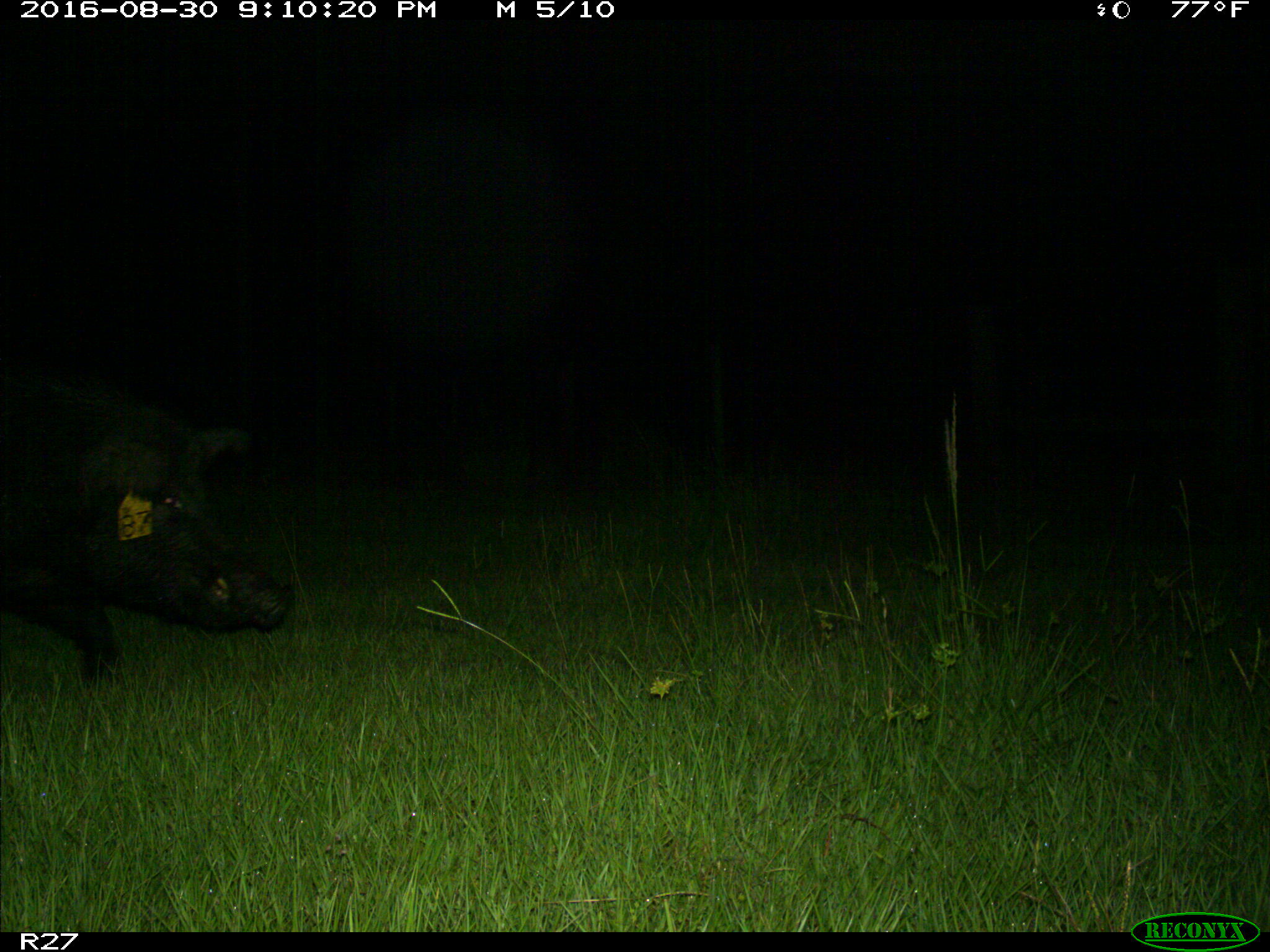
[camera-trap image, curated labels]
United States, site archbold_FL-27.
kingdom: Animalia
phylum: Chordata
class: Mammalia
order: Artiodactyla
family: Suidae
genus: Sus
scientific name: Sus scrofa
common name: wild boar